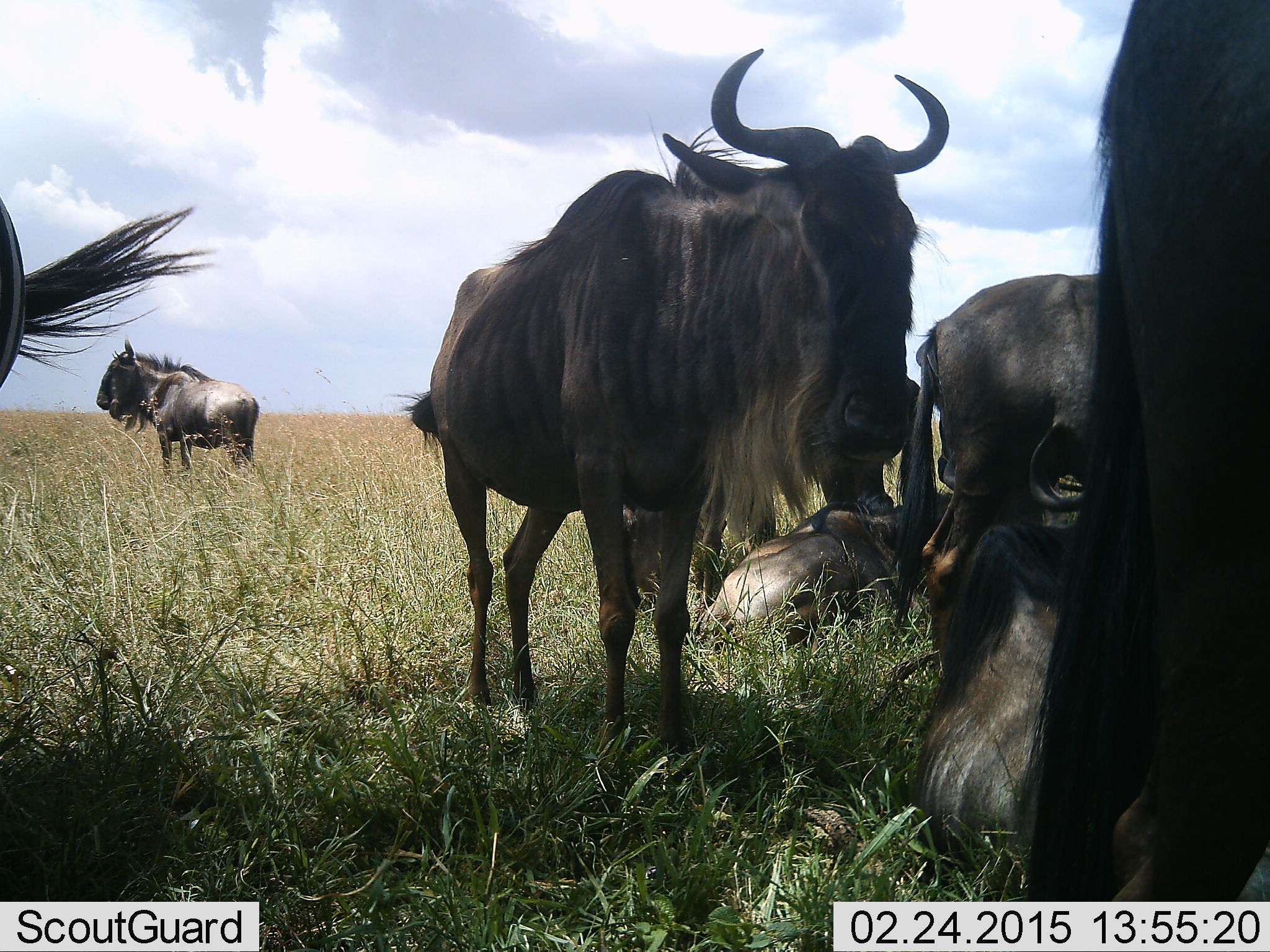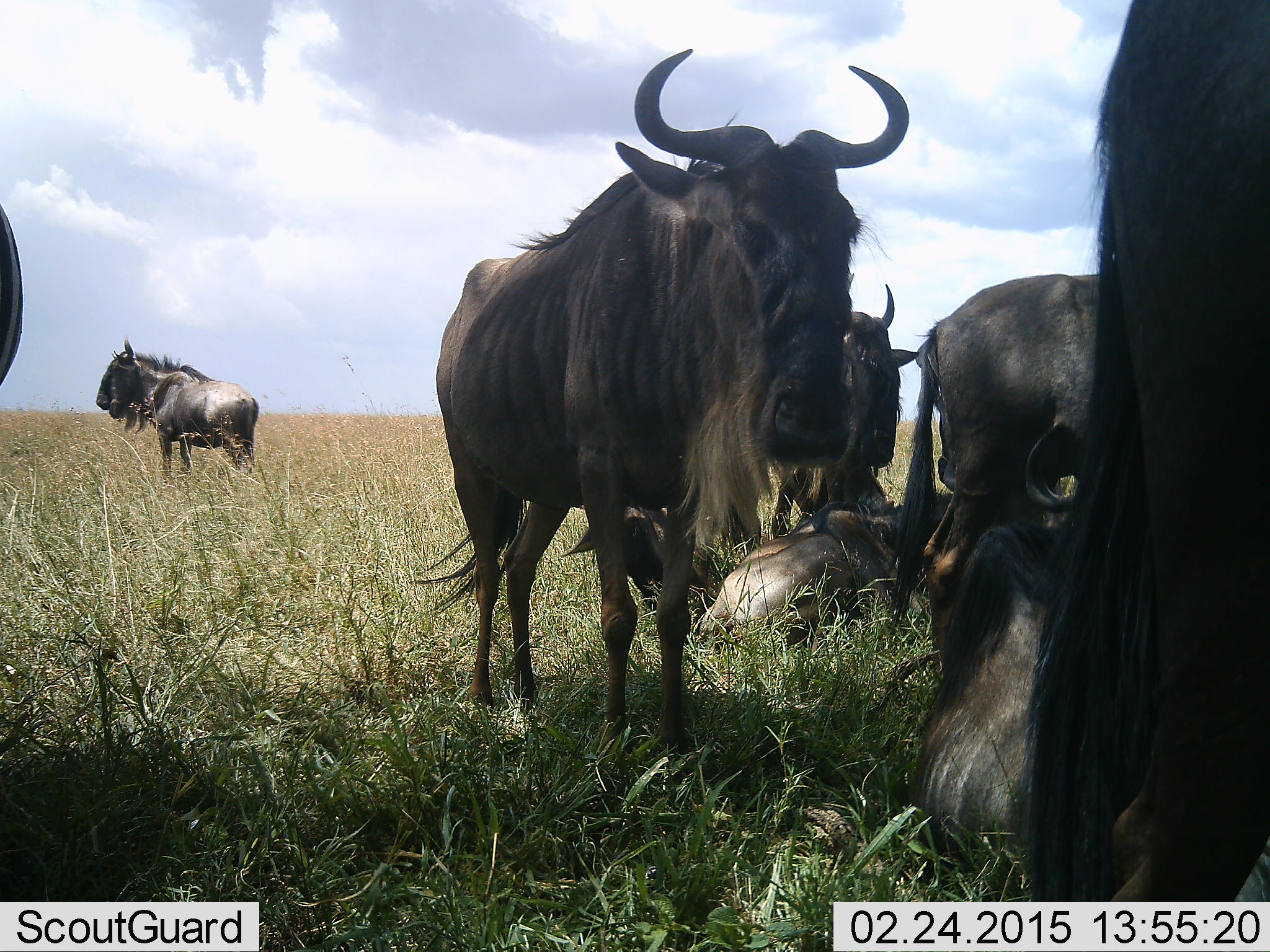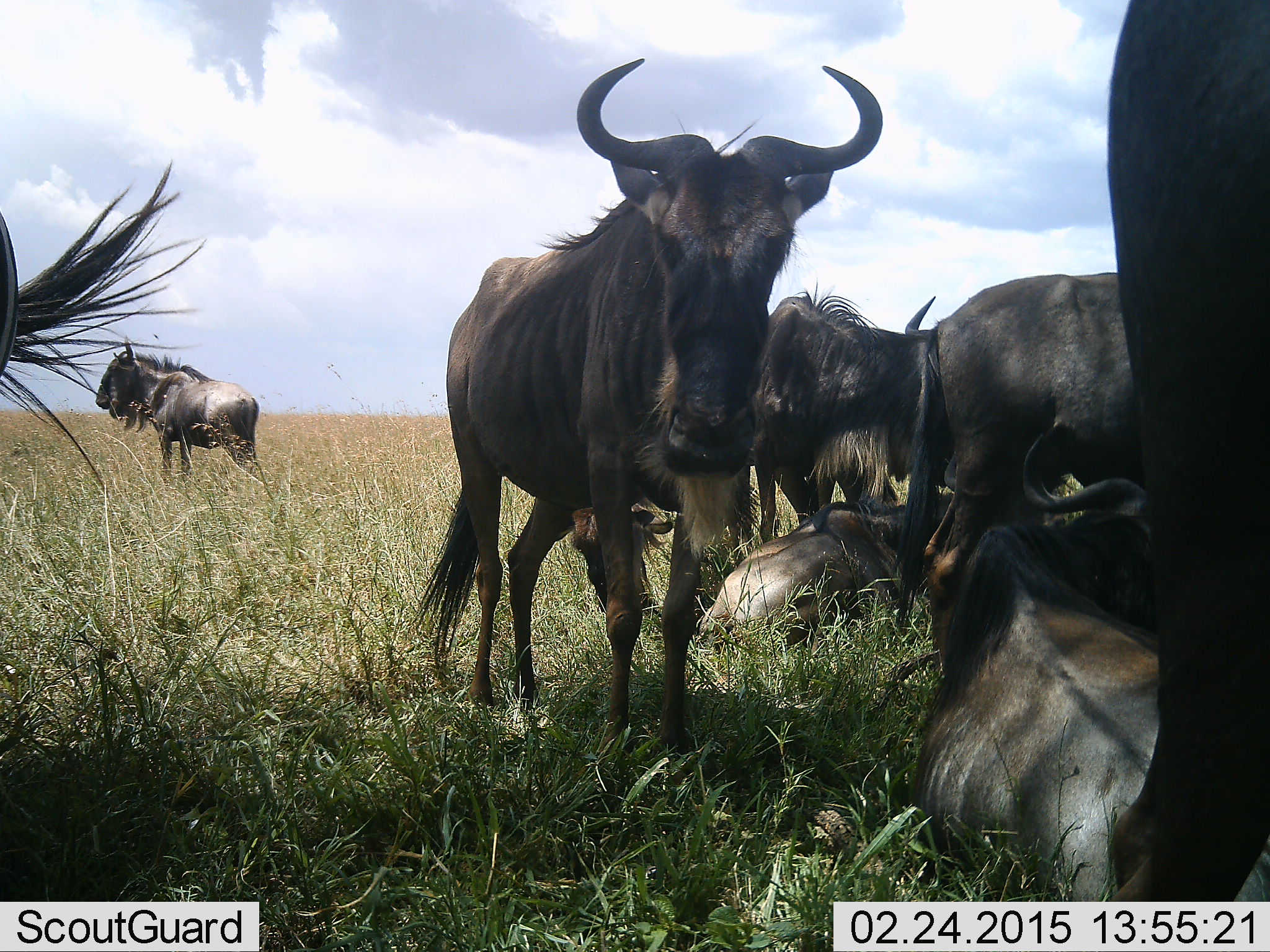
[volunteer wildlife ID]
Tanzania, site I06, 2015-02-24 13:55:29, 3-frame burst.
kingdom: Animalia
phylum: Chordata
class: Mammalia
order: Artiodactyla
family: Bovidae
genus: Connochaetes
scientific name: Connochaetes taurinus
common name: blue wildebeest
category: wildebeest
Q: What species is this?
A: Wildebeest (blue wildebeest) (Connochaetes taurinus).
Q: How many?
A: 8.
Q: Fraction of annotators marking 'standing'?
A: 90%.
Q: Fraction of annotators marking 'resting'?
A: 90%.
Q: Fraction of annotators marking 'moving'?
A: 10%.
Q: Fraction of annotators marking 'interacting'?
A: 0%.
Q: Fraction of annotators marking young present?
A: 0%.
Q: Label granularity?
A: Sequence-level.